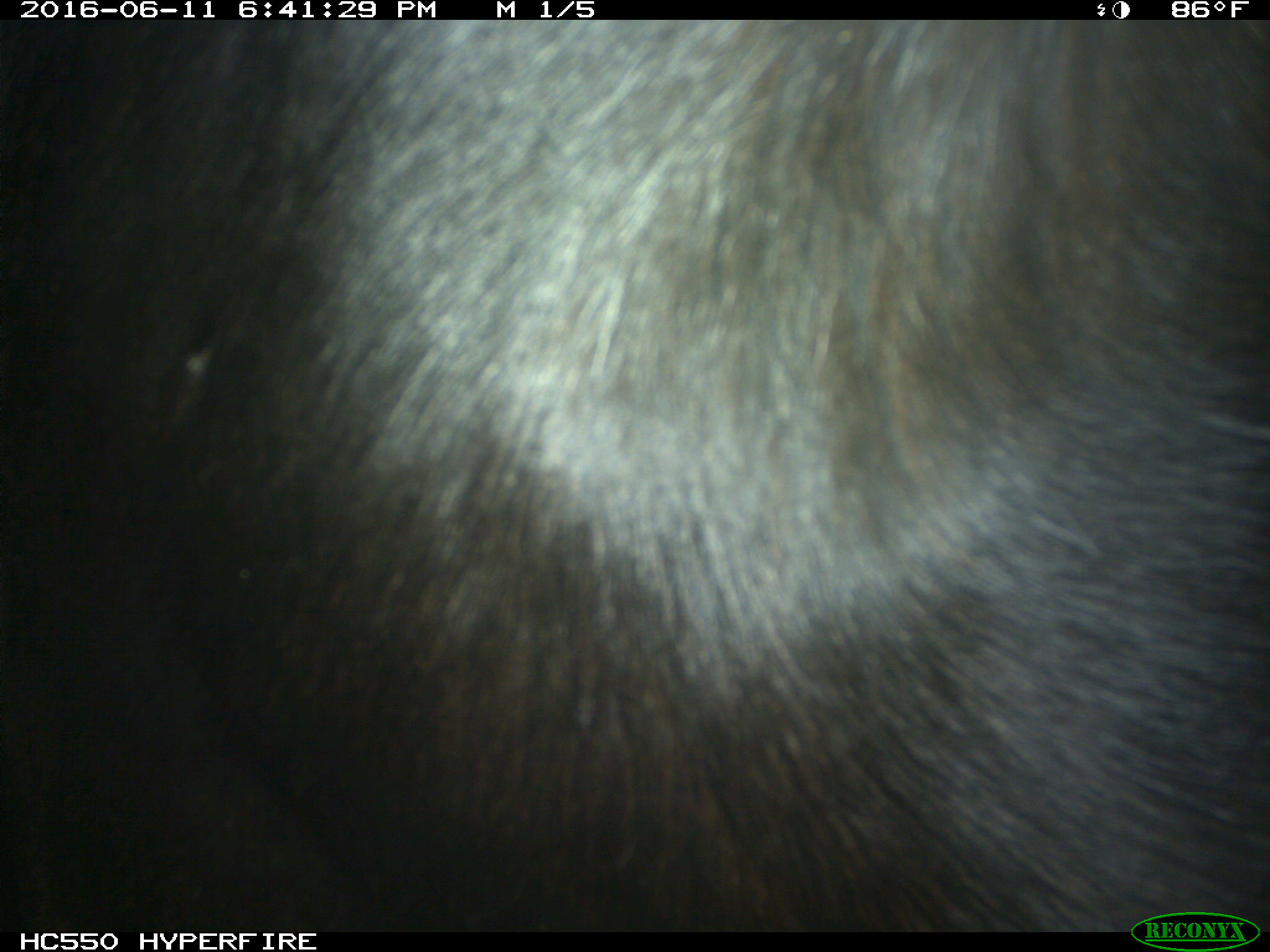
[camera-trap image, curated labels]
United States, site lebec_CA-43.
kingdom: Animalia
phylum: Chordata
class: Mammalia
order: Artiodactyla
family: Bovidae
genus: Bos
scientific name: Bos taurus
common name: domestic cow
Bos taurus (domestic cow).